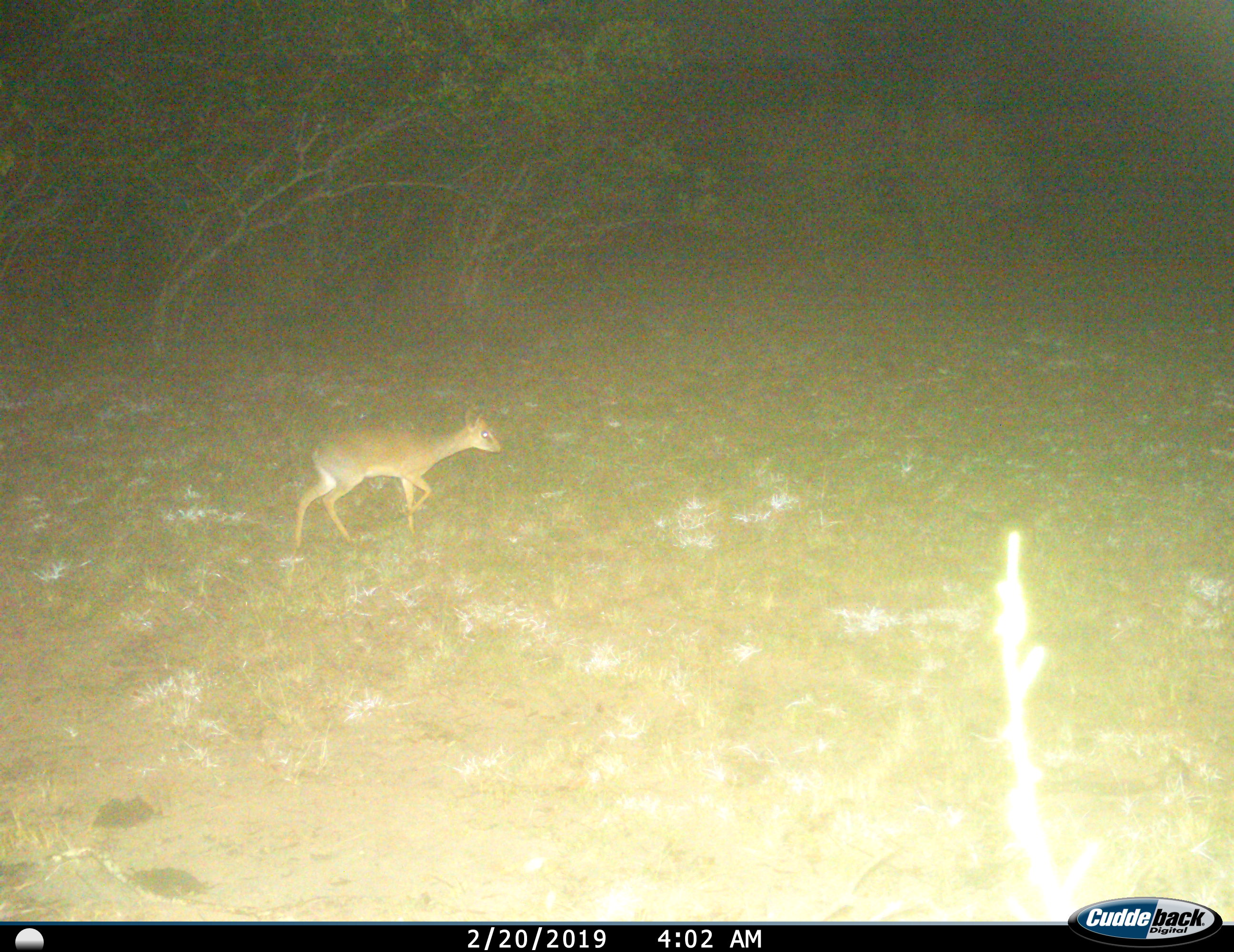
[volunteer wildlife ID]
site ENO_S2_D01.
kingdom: Animalia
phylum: Chordata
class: Mammalia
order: Artiodactyla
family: Bovidae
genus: Madoqua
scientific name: Madoqua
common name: dik-dik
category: dikdik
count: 1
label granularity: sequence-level